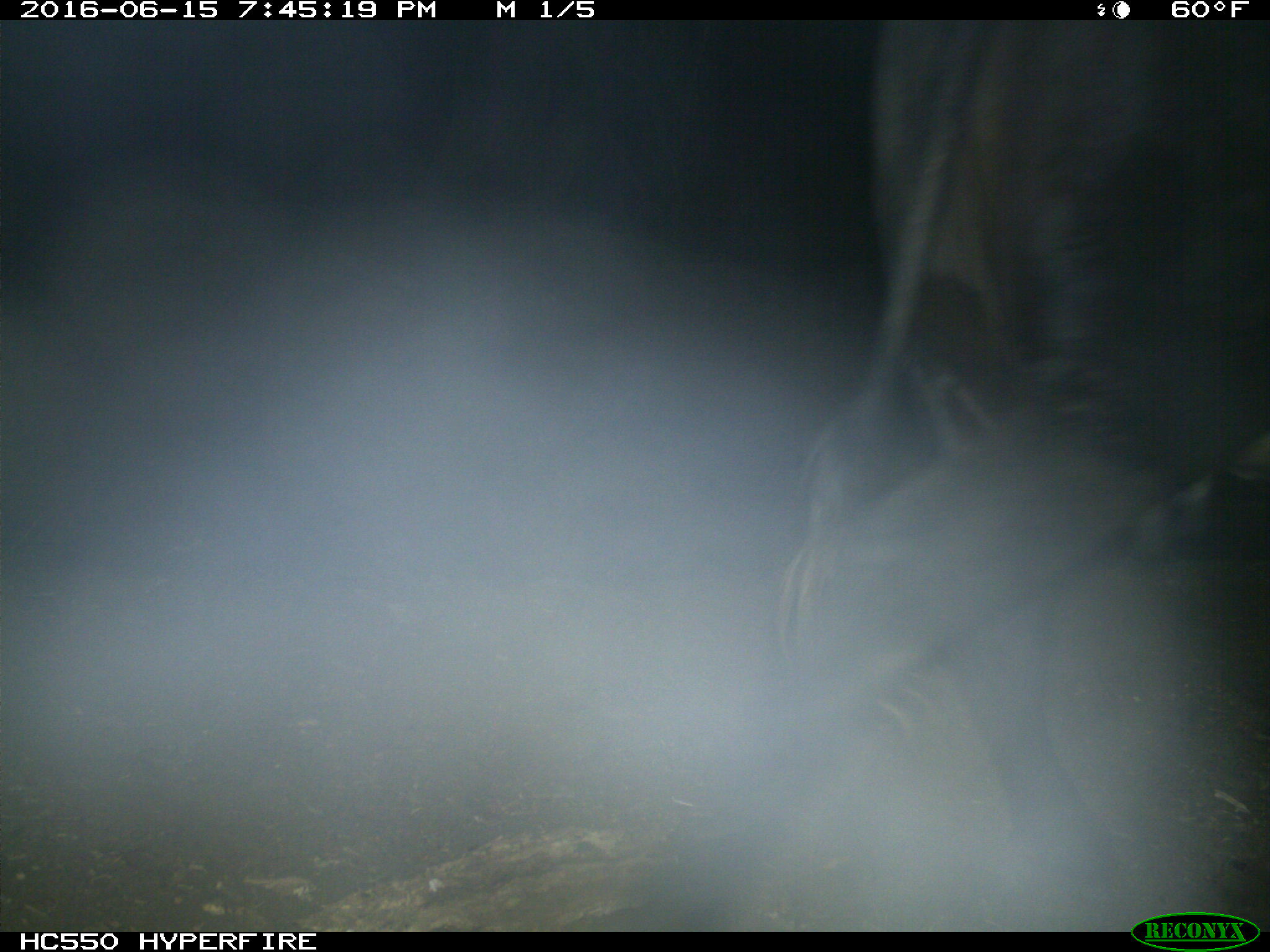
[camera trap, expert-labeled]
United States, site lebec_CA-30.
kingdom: Animalia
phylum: Chordata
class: Mammalia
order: Artiodactyla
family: Bovidae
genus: Bos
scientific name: Bos taurus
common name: domestic cow